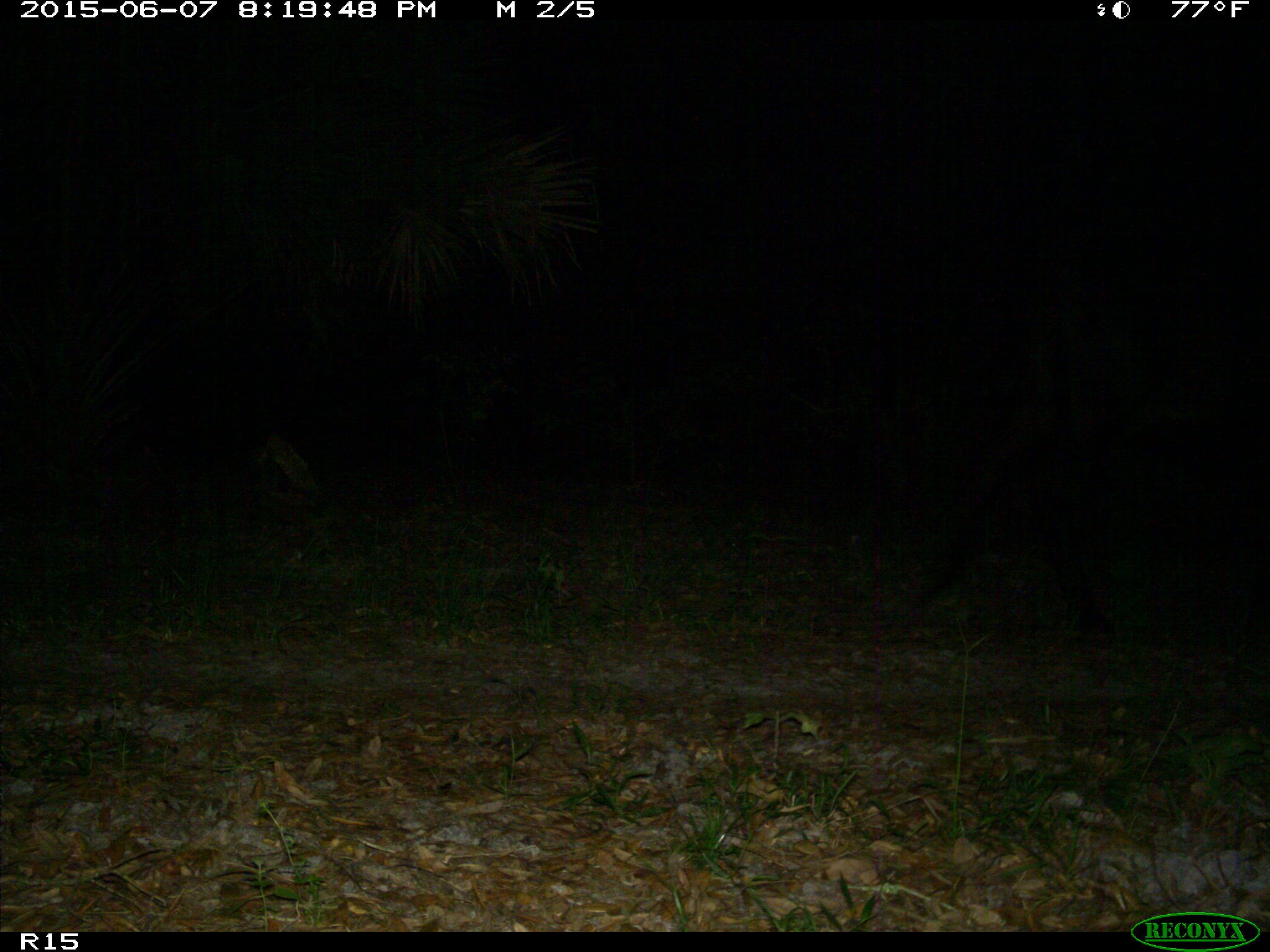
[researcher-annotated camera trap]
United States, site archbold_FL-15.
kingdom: Animalia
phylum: Chordata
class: Mammalia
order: Artiodactyla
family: Bovidae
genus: Bos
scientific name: Bos taurus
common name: domestic cow